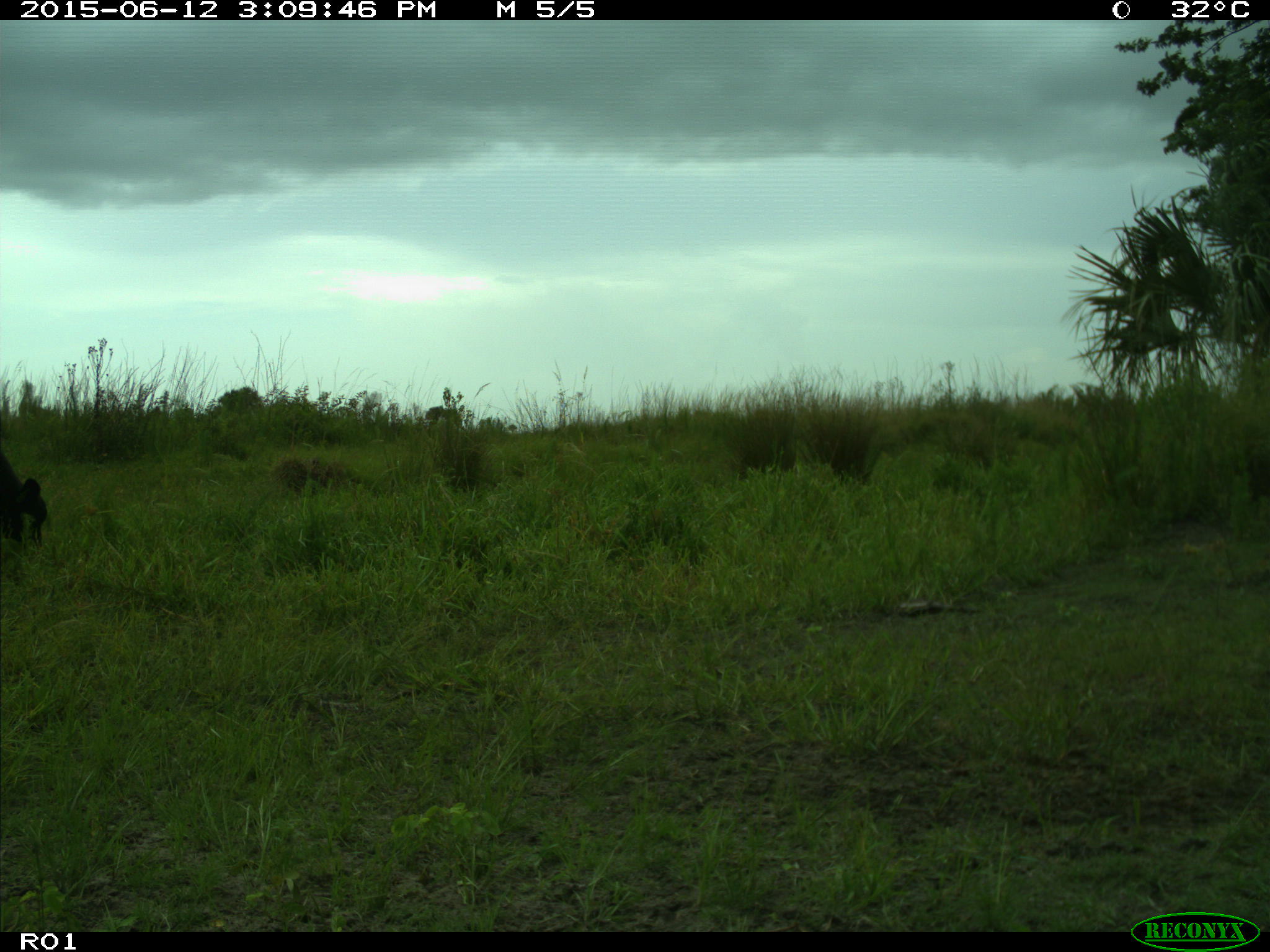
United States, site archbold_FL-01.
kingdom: Animalia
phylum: Chordata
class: Mammalia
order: Artiodactyla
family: Bovidae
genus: Bos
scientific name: Bos taurus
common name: domestic cow